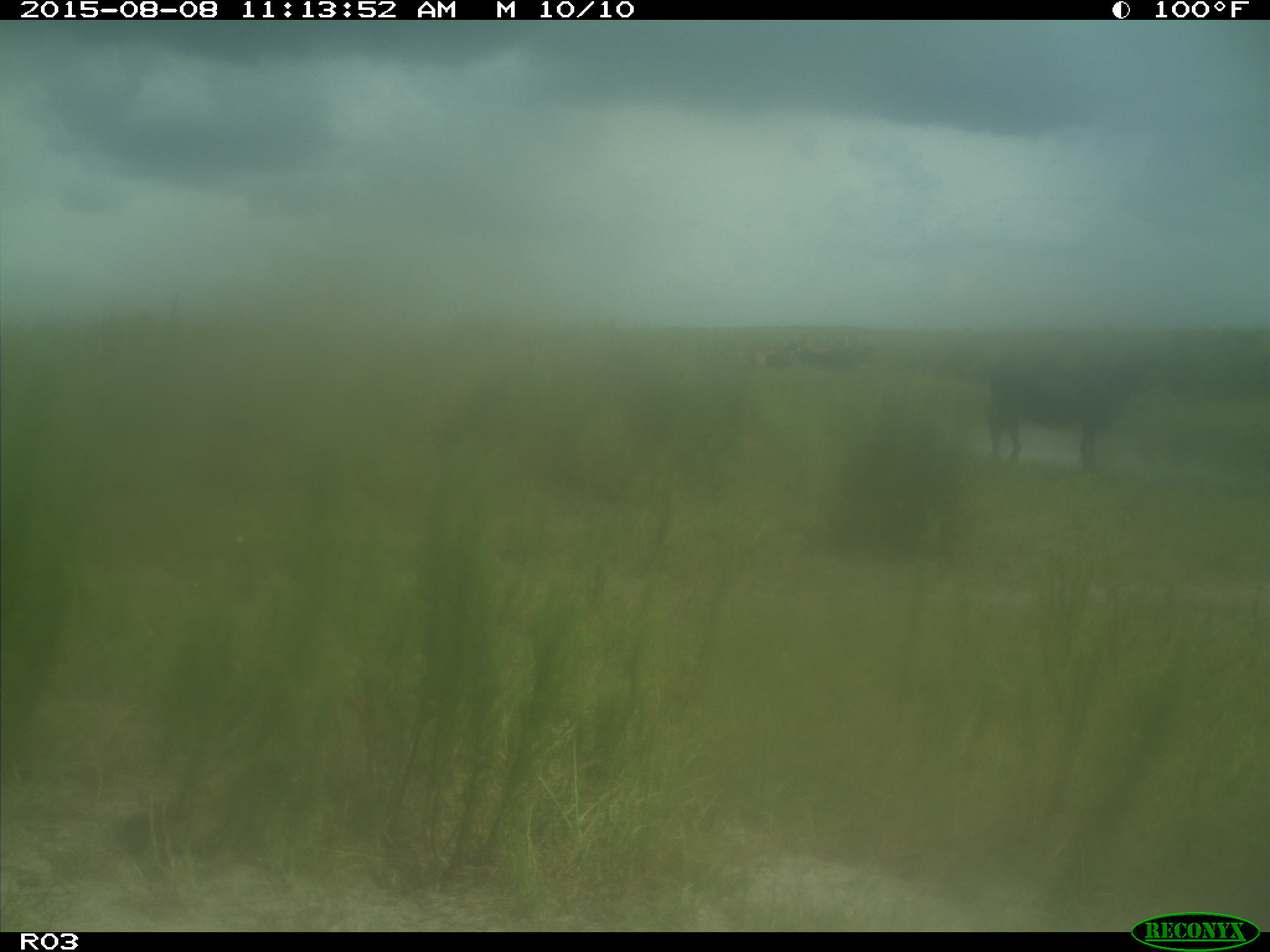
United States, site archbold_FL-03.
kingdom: Animalia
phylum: Chordata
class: Mammalia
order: Artiodactyla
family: Bovidae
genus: Bos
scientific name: Bos taurus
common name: domestic cow